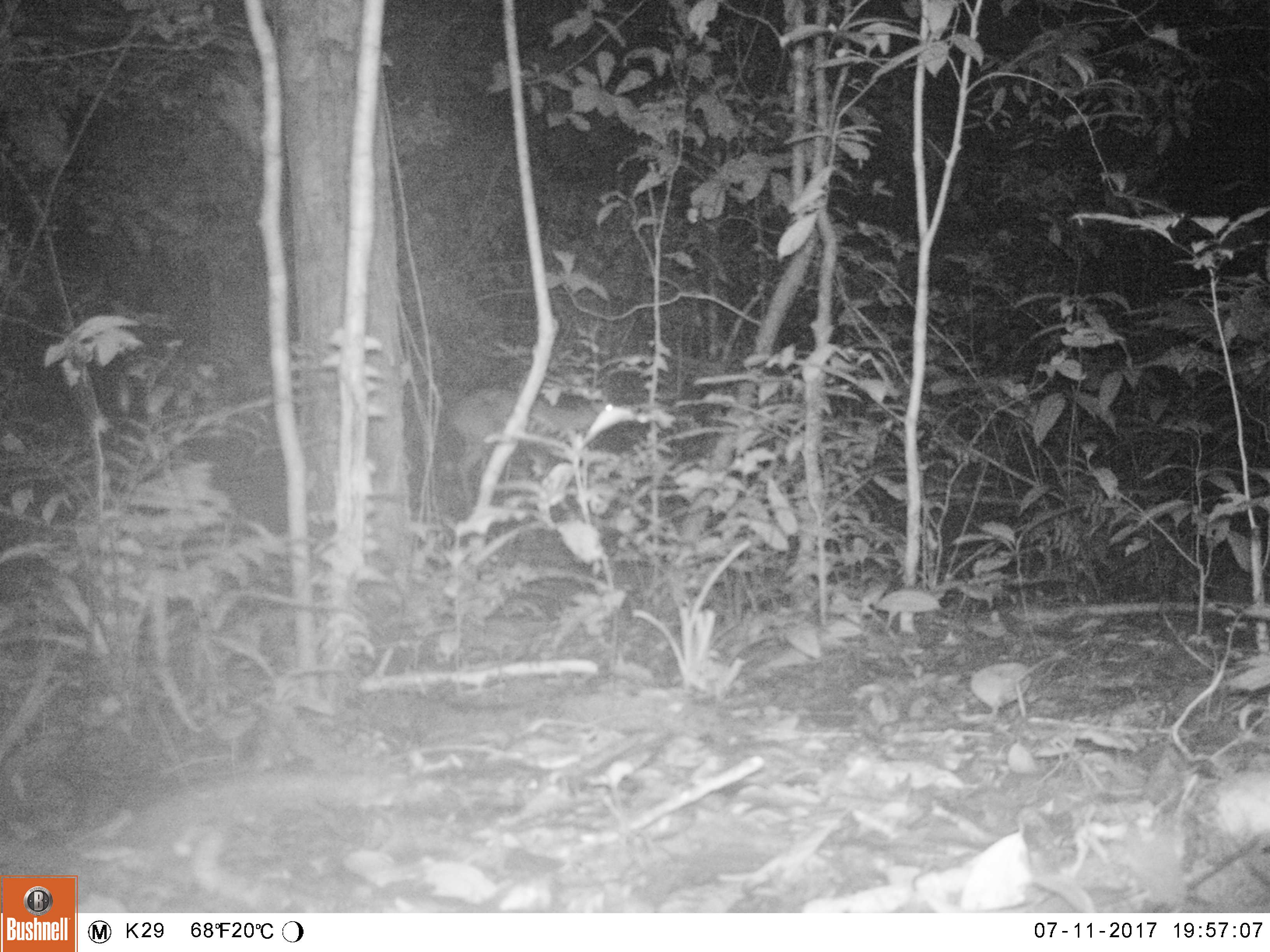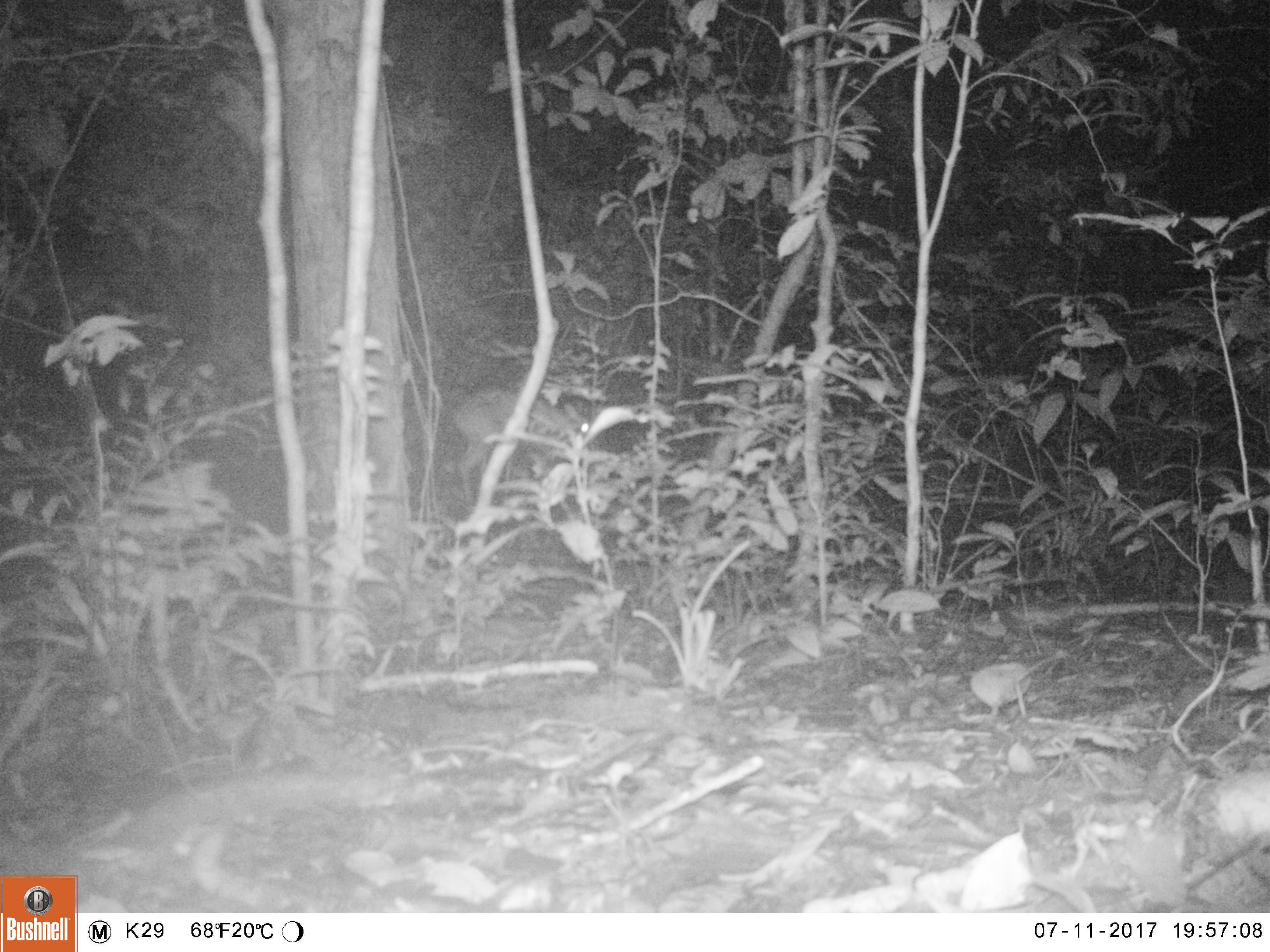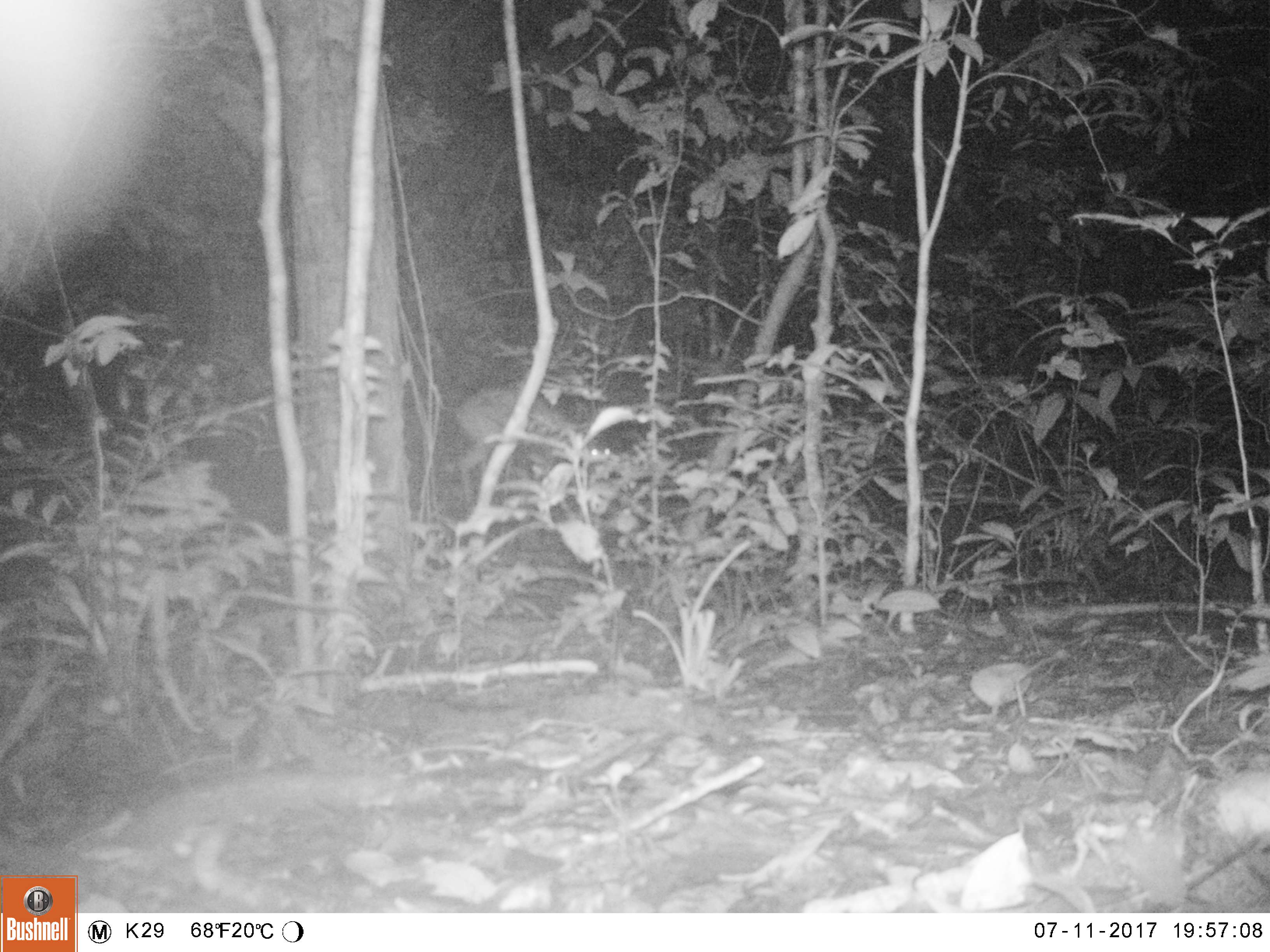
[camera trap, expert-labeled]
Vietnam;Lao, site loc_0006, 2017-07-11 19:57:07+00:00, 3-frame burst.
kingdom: Animalia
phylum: Chordata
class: Mammalia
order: Artiodactyla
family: Cervidae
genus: Muntiacus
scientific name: Muntiacus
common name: muntjacs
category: unidentified muntjac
Unidentified muntjac (muntjacs) (Muntiacus). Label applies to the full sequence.